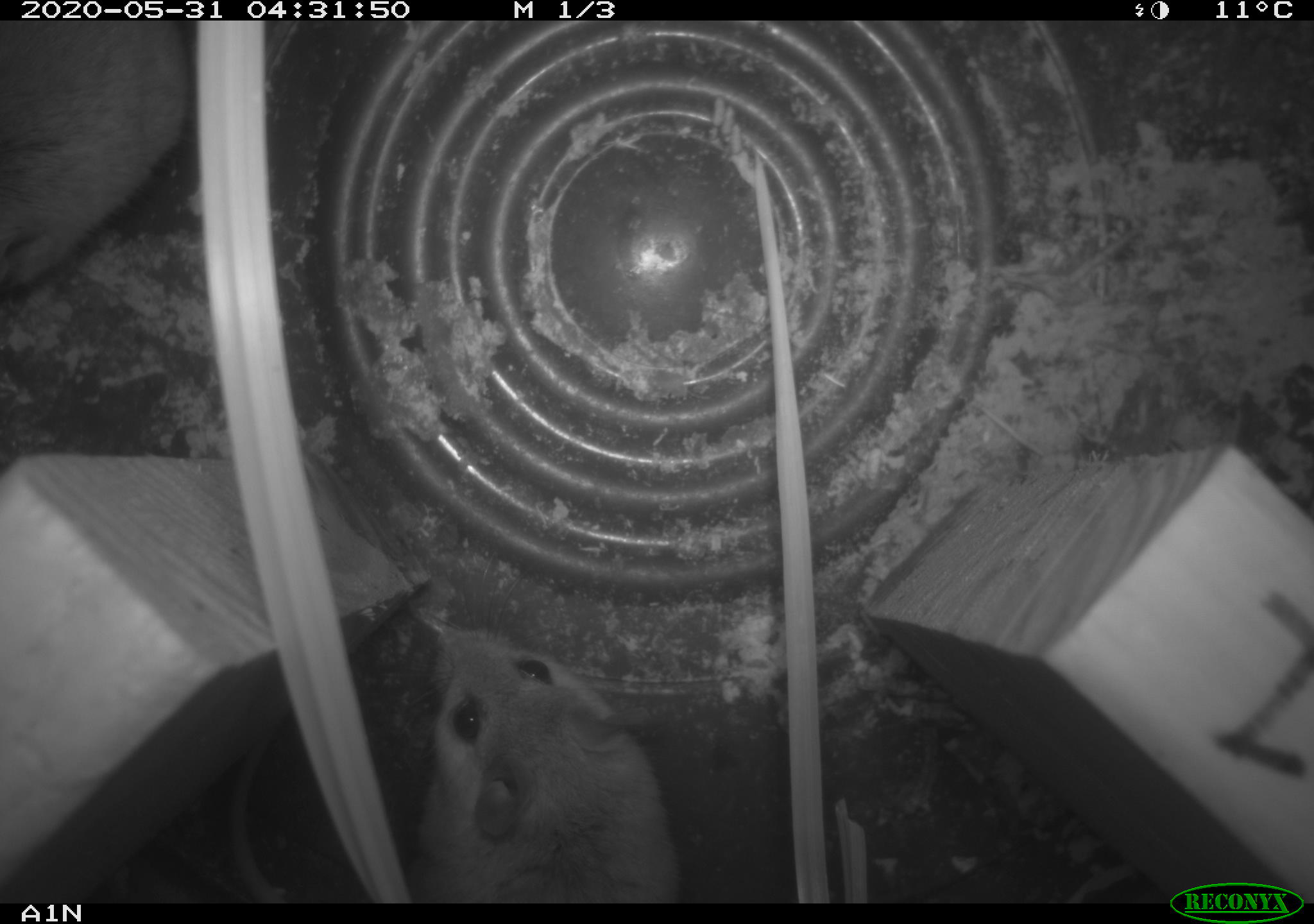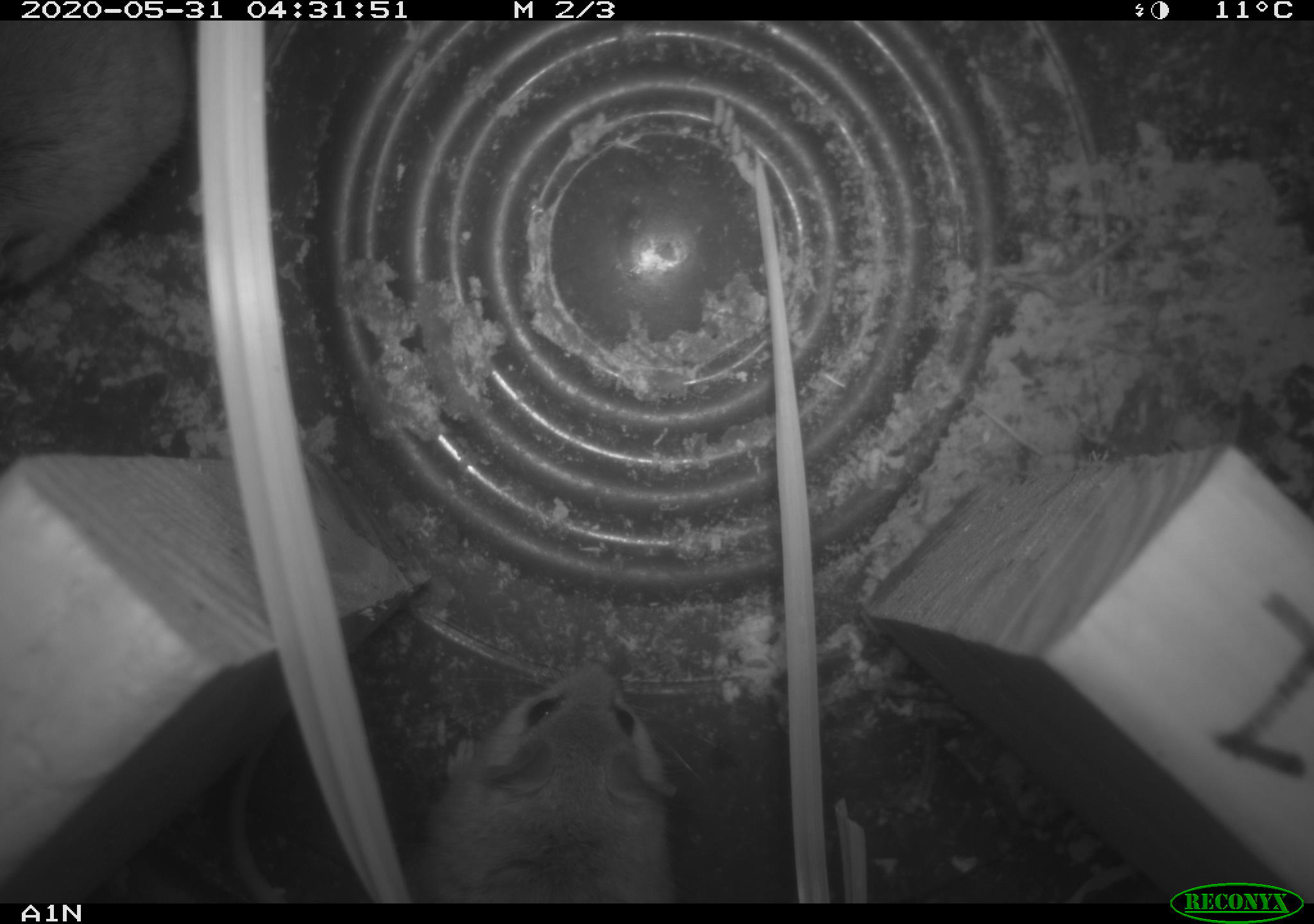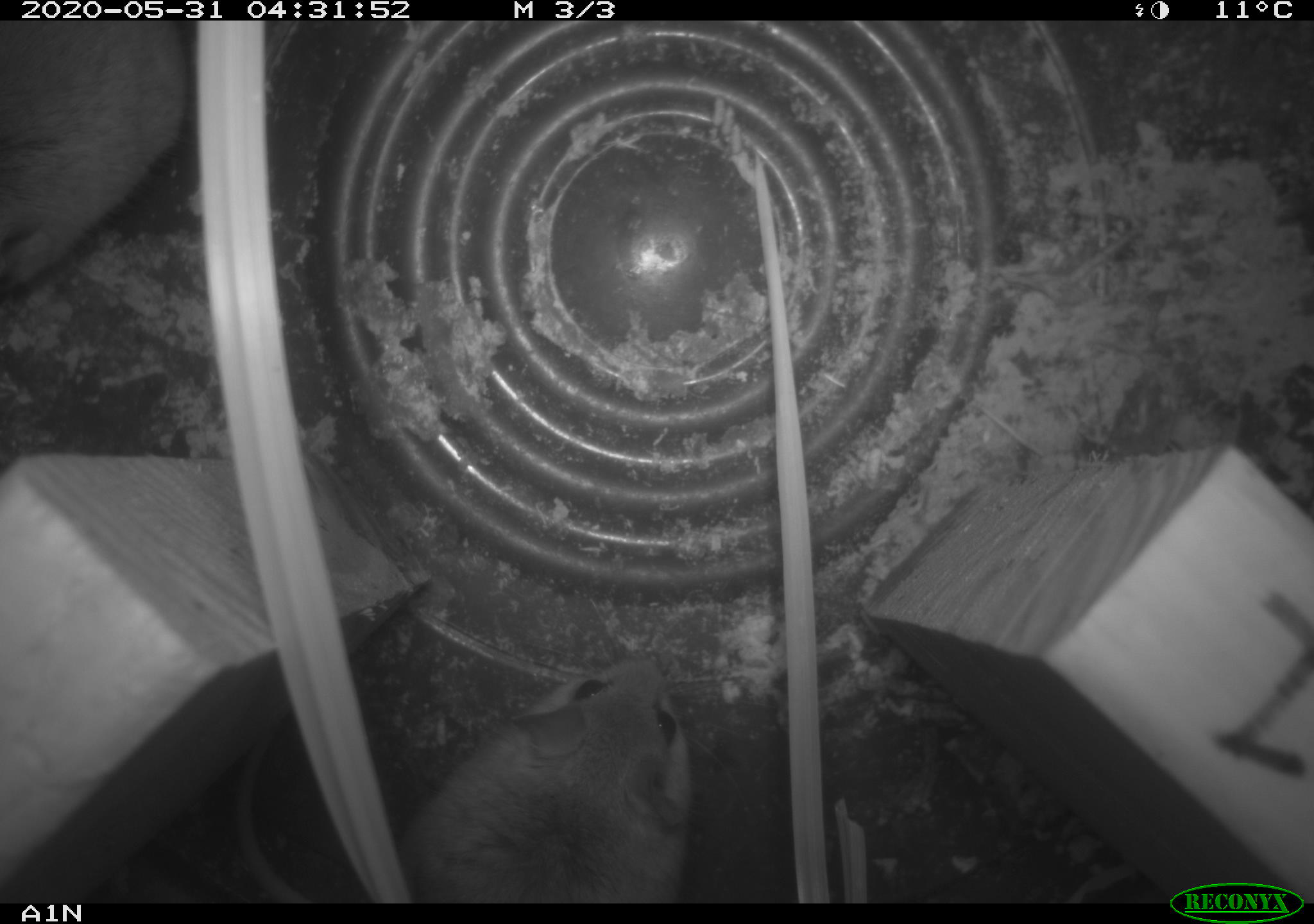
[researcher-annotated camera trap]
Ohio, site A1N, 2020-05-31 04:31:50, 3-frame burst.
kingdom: Animalia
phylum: Chordata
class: Mammalia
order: Rodentia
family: Cricetidae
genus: Peromyscus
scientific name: Peromyscus leucopus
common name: white-footed mouse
White-footed mouse (Peromyscus leucopus).